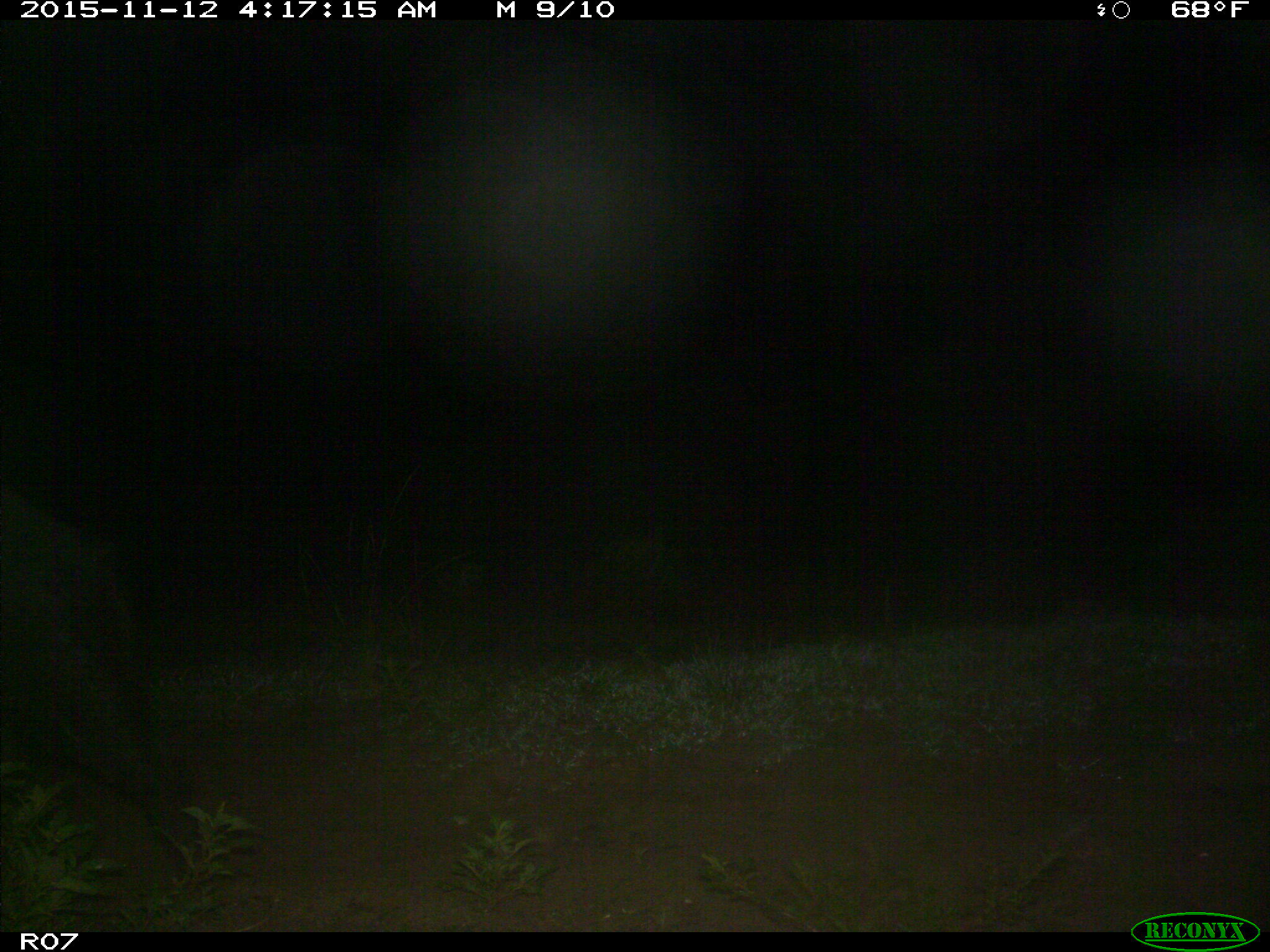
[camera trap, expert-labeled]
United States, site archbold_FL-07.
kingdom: Animalia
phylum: Chordata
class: Mammalia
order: Artiodactyla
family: Suidae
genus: Sus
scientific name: Sus scrofa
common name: wild boar